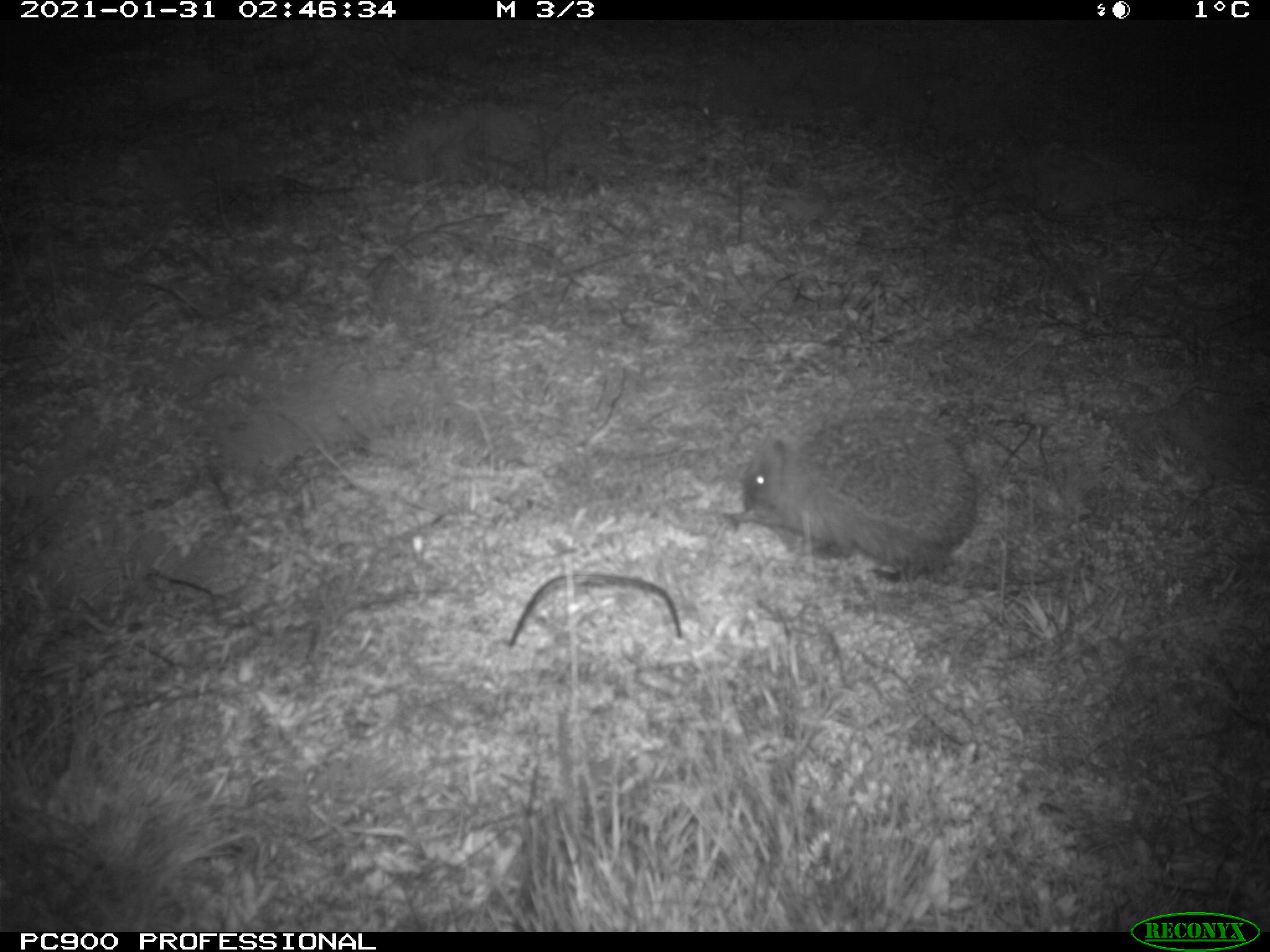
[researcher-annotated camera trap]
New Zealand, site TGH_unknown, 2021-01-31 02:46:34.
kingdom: Animalia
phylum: Chordata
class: Mammalia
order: Eulipotyphla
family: Erinaceidae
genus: Erinaceus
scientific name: Erinaceus europaeus europaeus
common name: european hedgehog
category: hedgehog